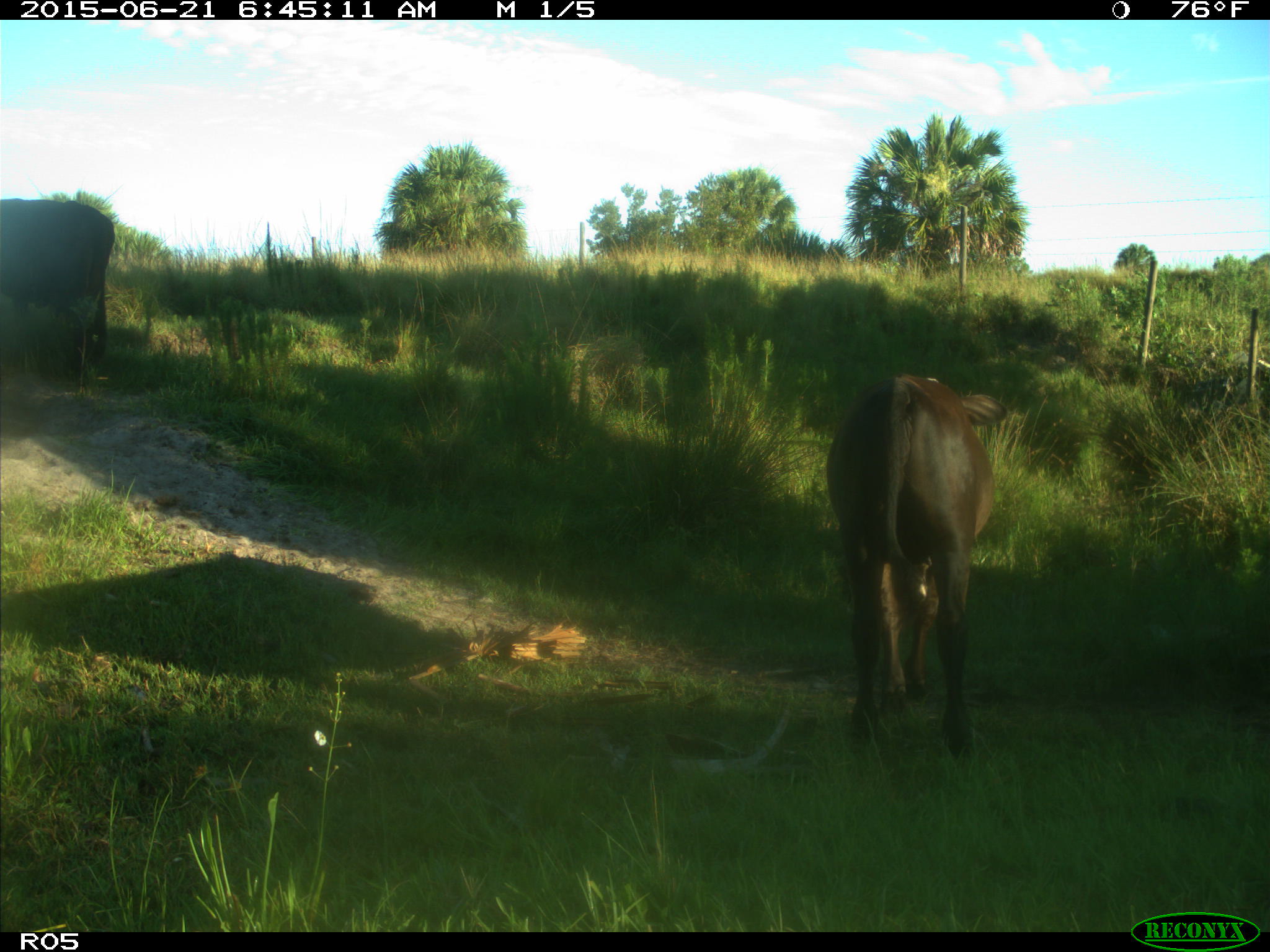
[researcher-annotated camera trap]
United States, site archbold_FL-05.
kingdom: Animalia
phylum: Chordata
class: Mammalia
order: Artiodactyla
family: Bovidae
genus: Bos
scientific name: Bos taurus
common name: domestic cow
Bos taurus (domestic cow).